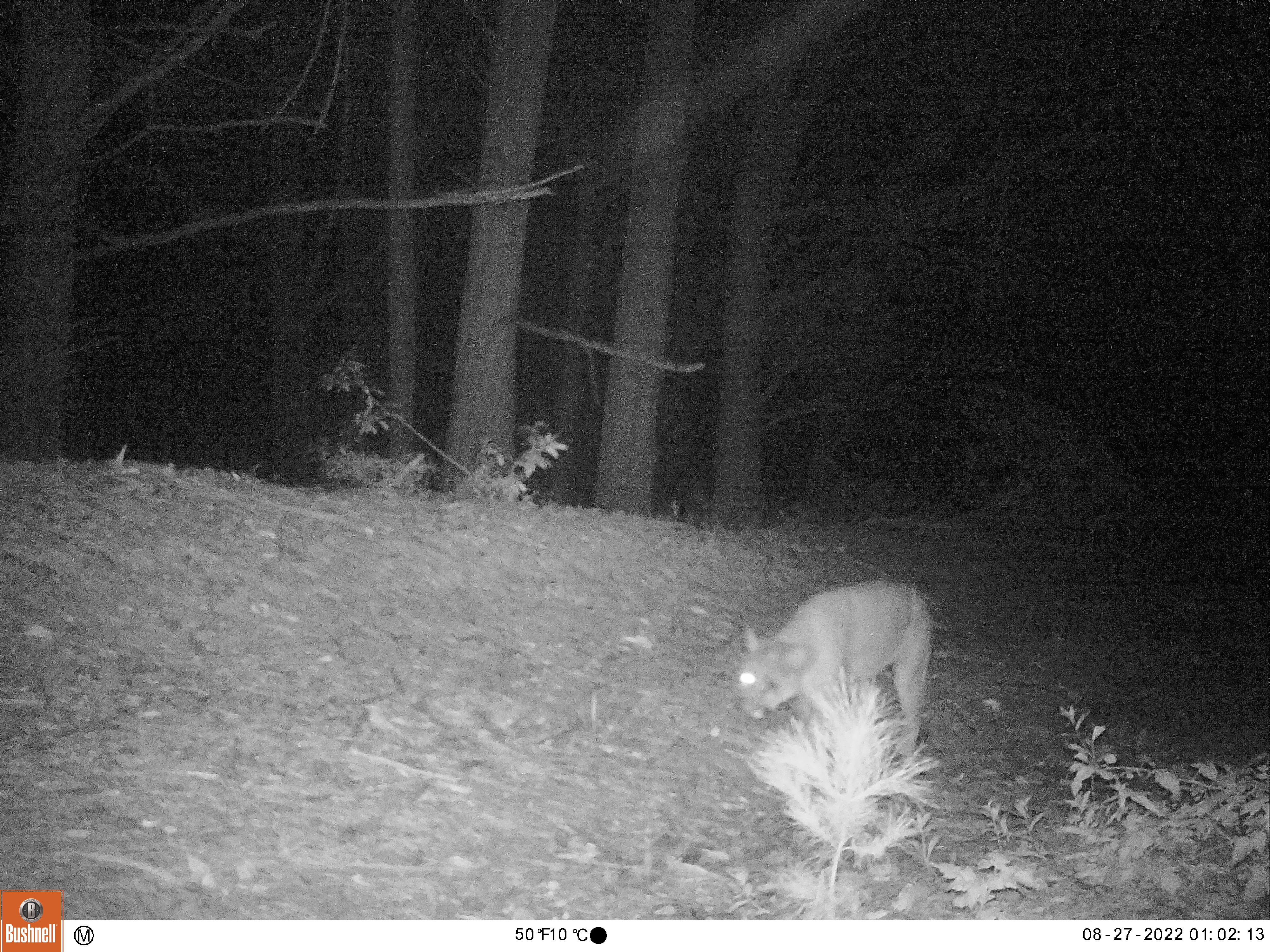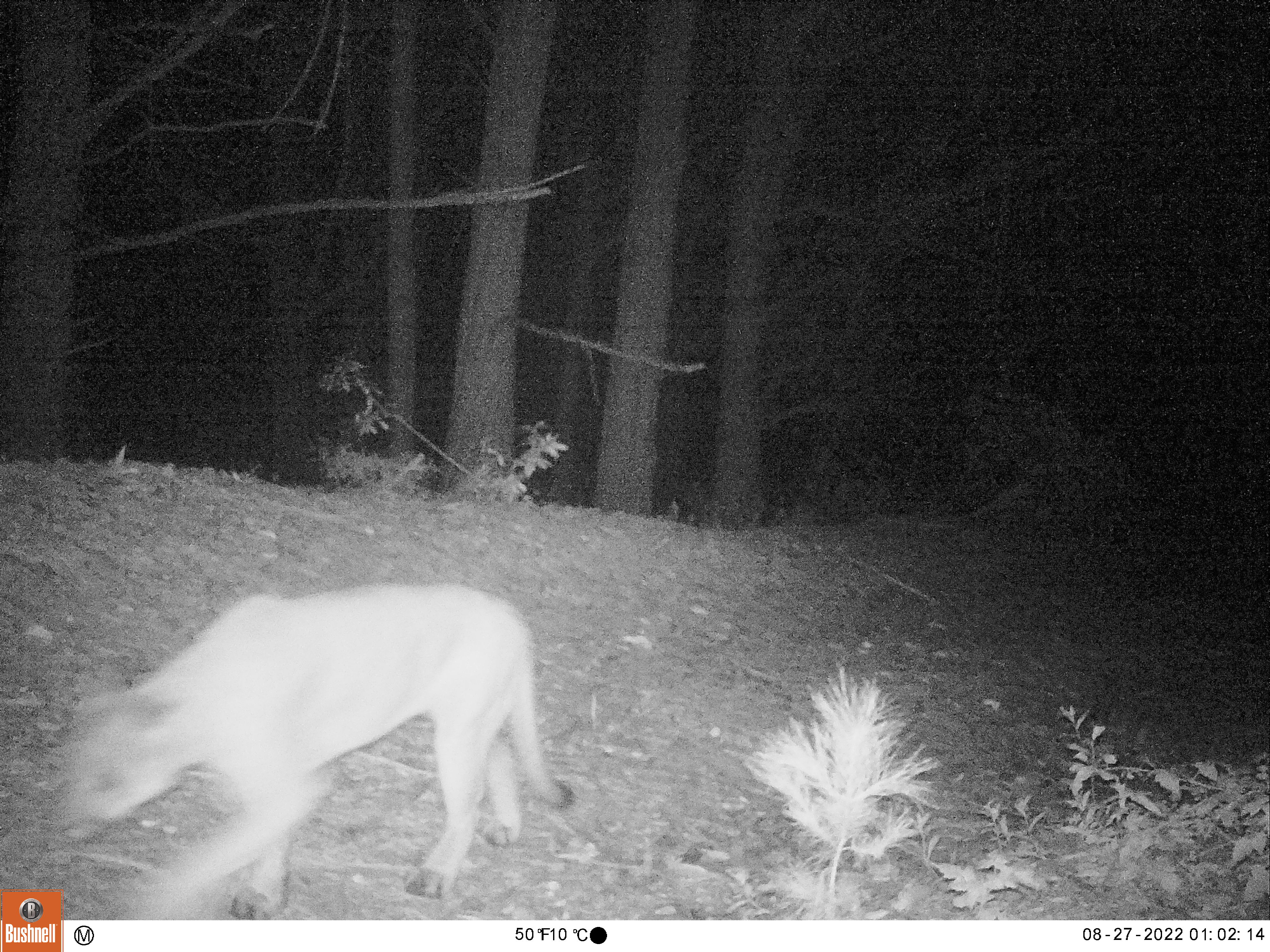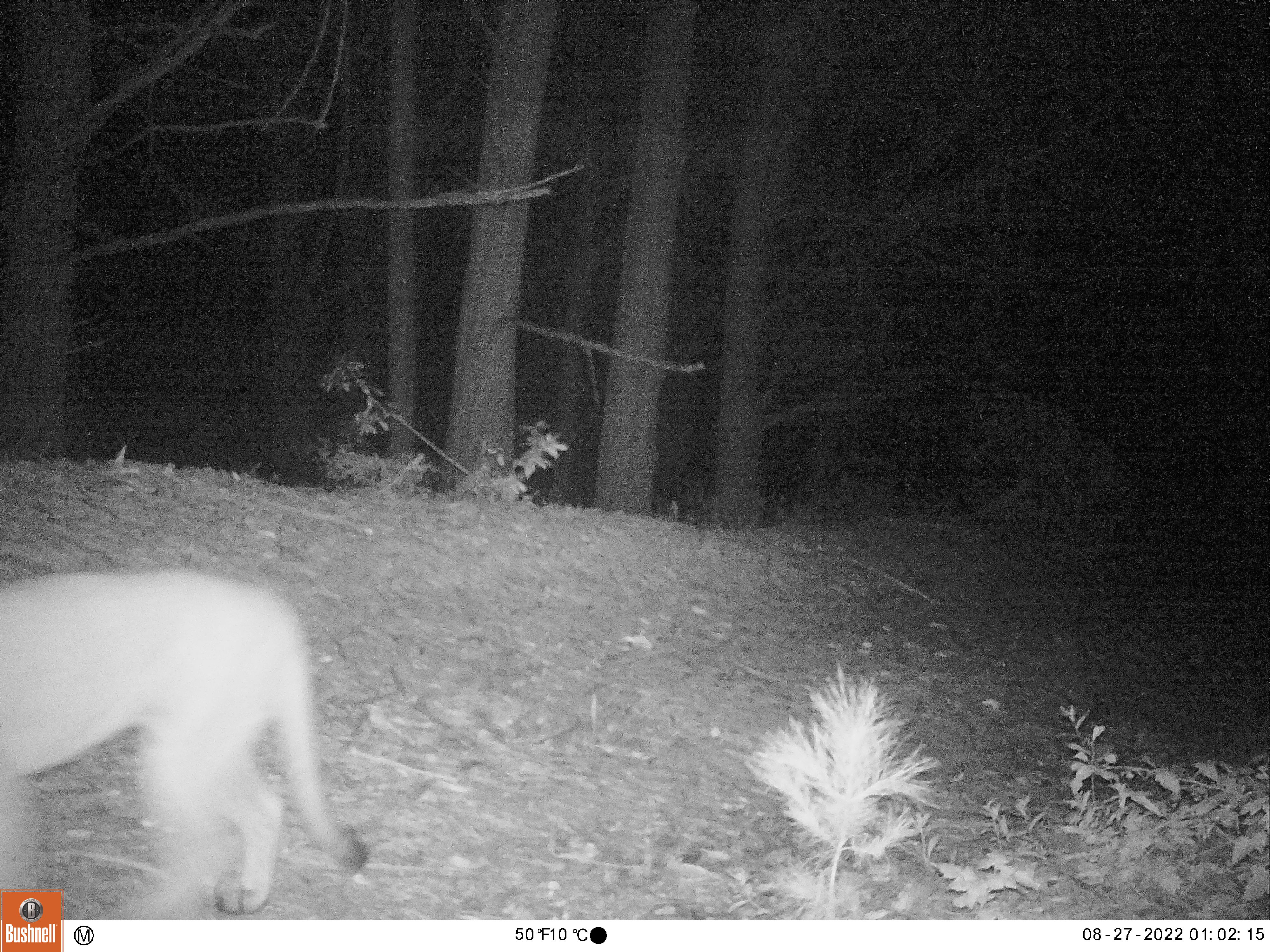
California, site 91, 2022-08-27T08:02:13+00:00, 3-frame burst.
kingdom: Animalia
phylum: Chordata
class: Mammalia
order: Carnivora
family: Felidae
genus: Puma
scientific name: Puma concolor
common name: puma